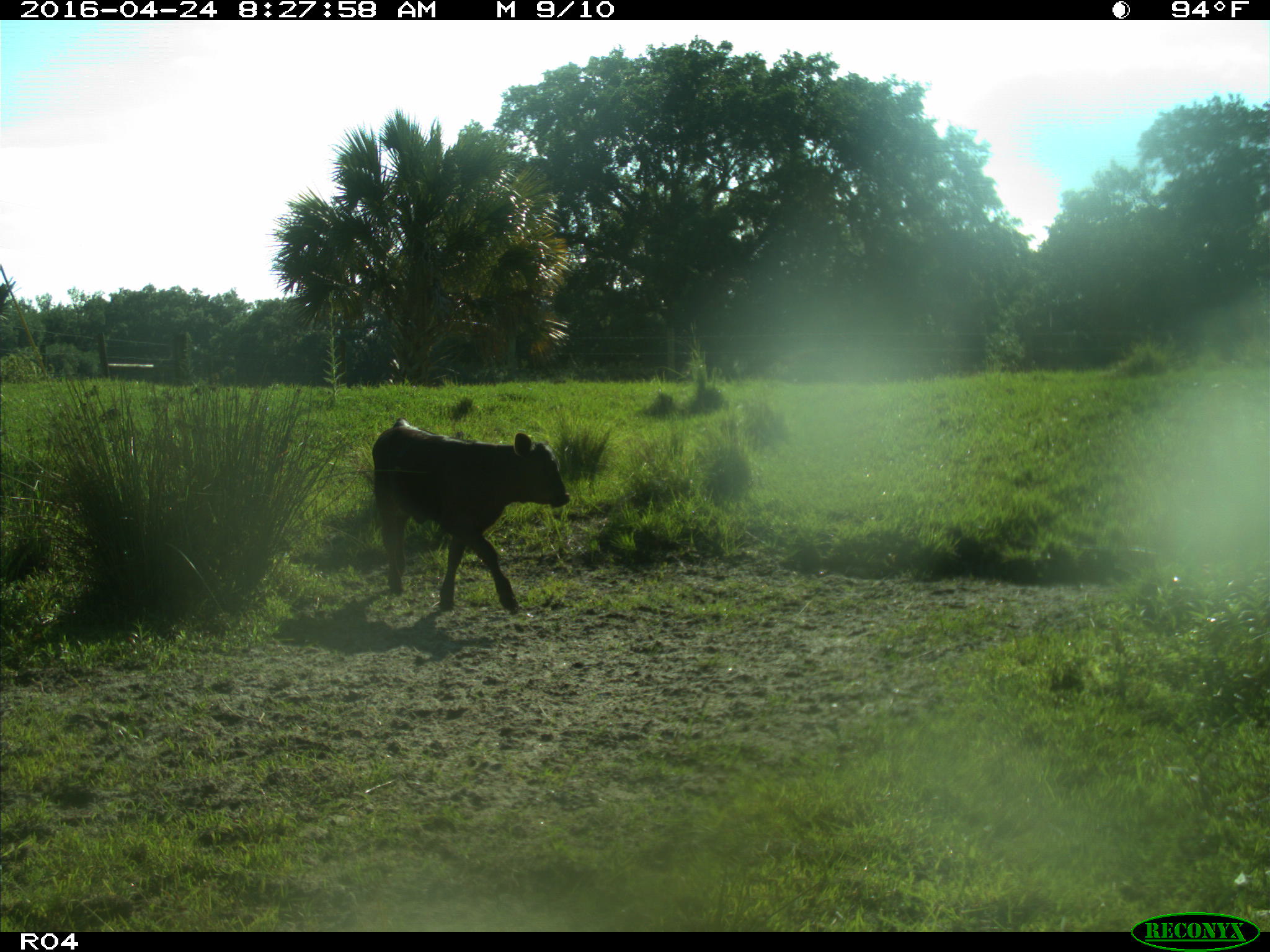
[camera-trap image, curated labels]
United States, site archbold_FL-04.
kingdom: Animalia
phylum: Chordata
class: Mammalia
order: Artiodactyla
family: Bovidae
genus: Bos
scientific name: Bos taurus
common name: domestic cow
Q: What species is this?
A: Bos taurus (domestic cow).